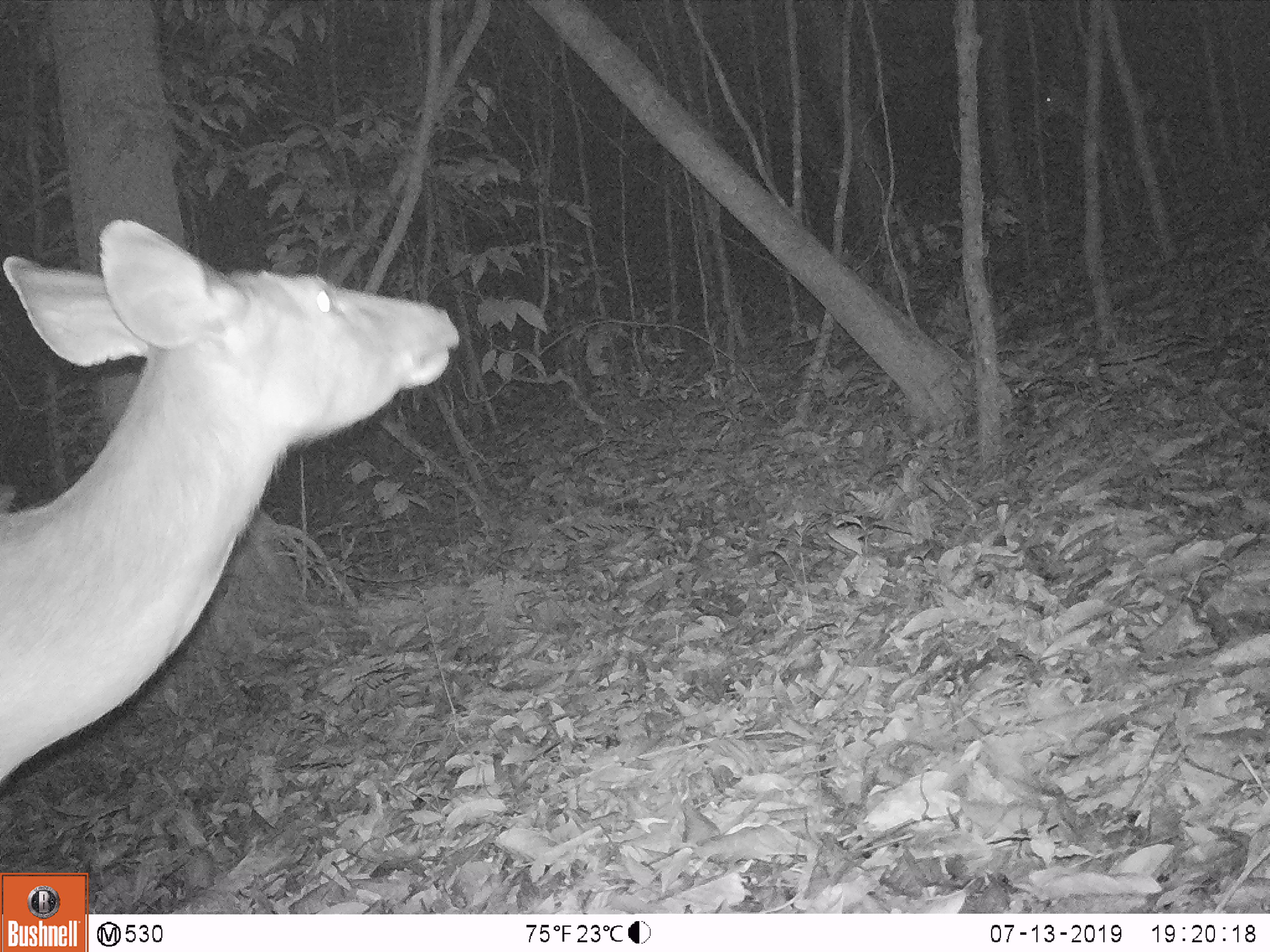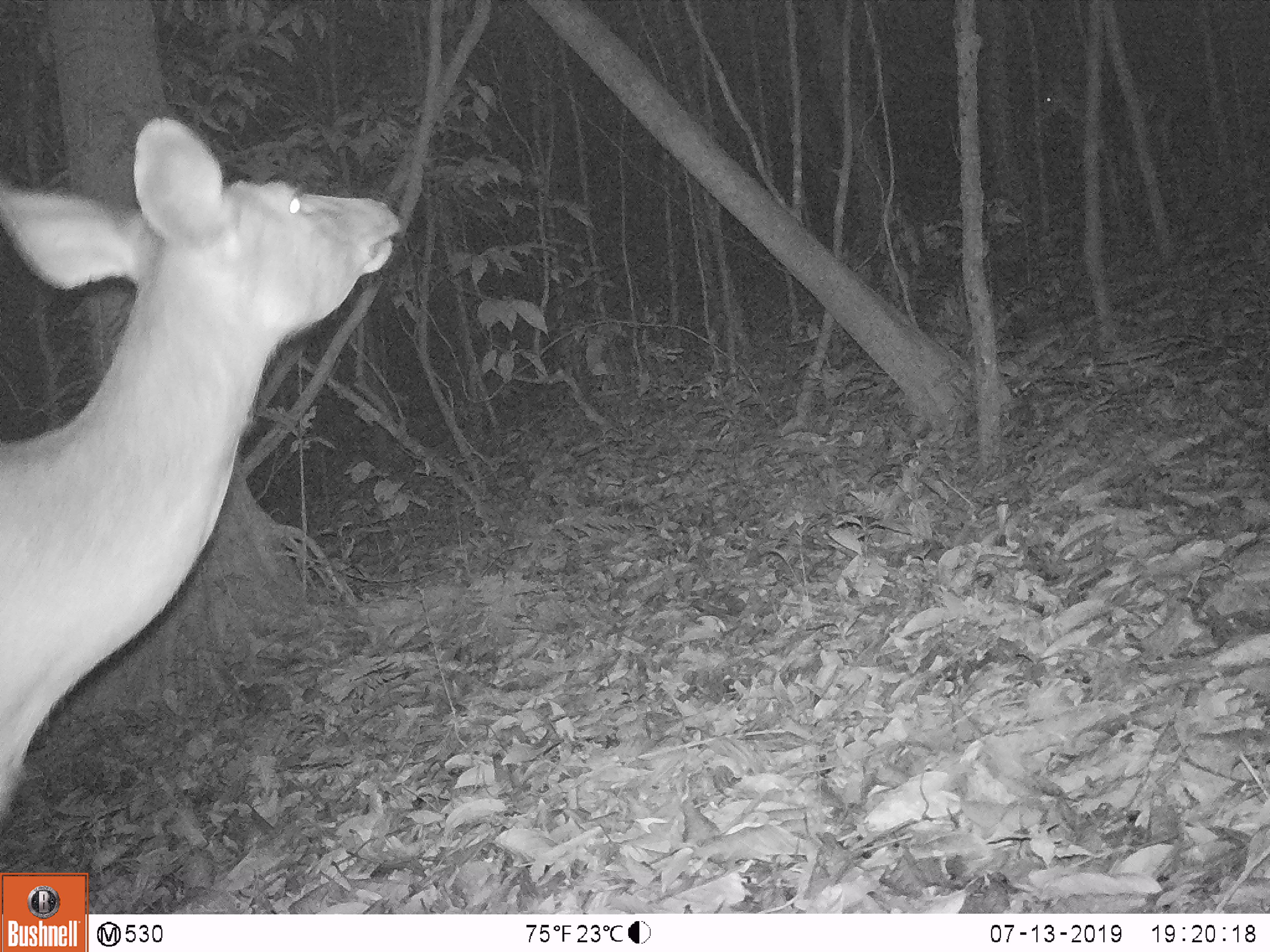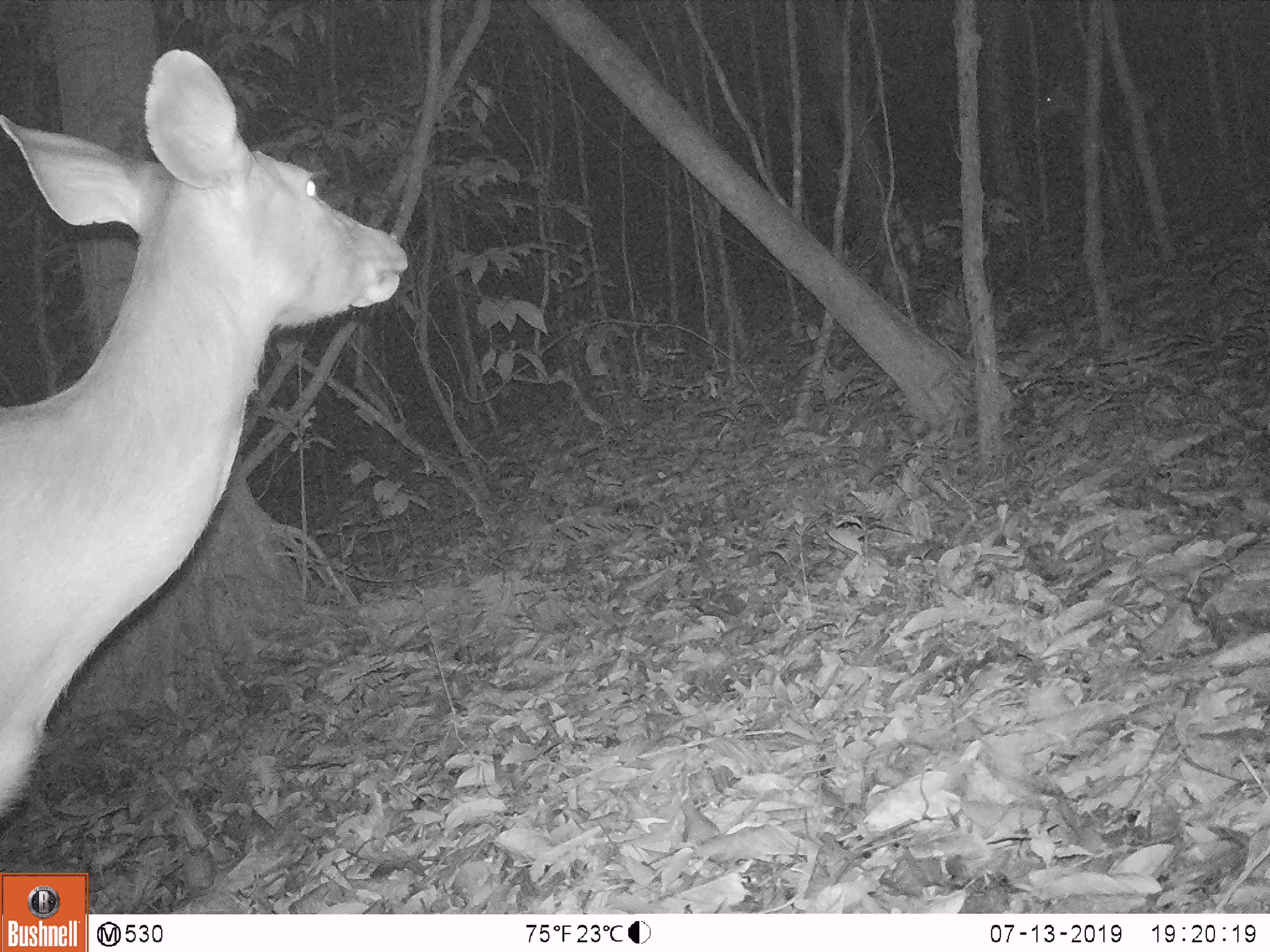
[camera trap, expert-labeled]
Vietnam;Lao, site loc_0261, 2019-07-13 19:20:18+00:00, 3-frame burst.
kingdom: Animalia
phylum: Chordata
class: Mammalia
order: Artiodactyla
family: Cervidae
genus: Rusa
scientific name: Rusa unicolor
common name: sambar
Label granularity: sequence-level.